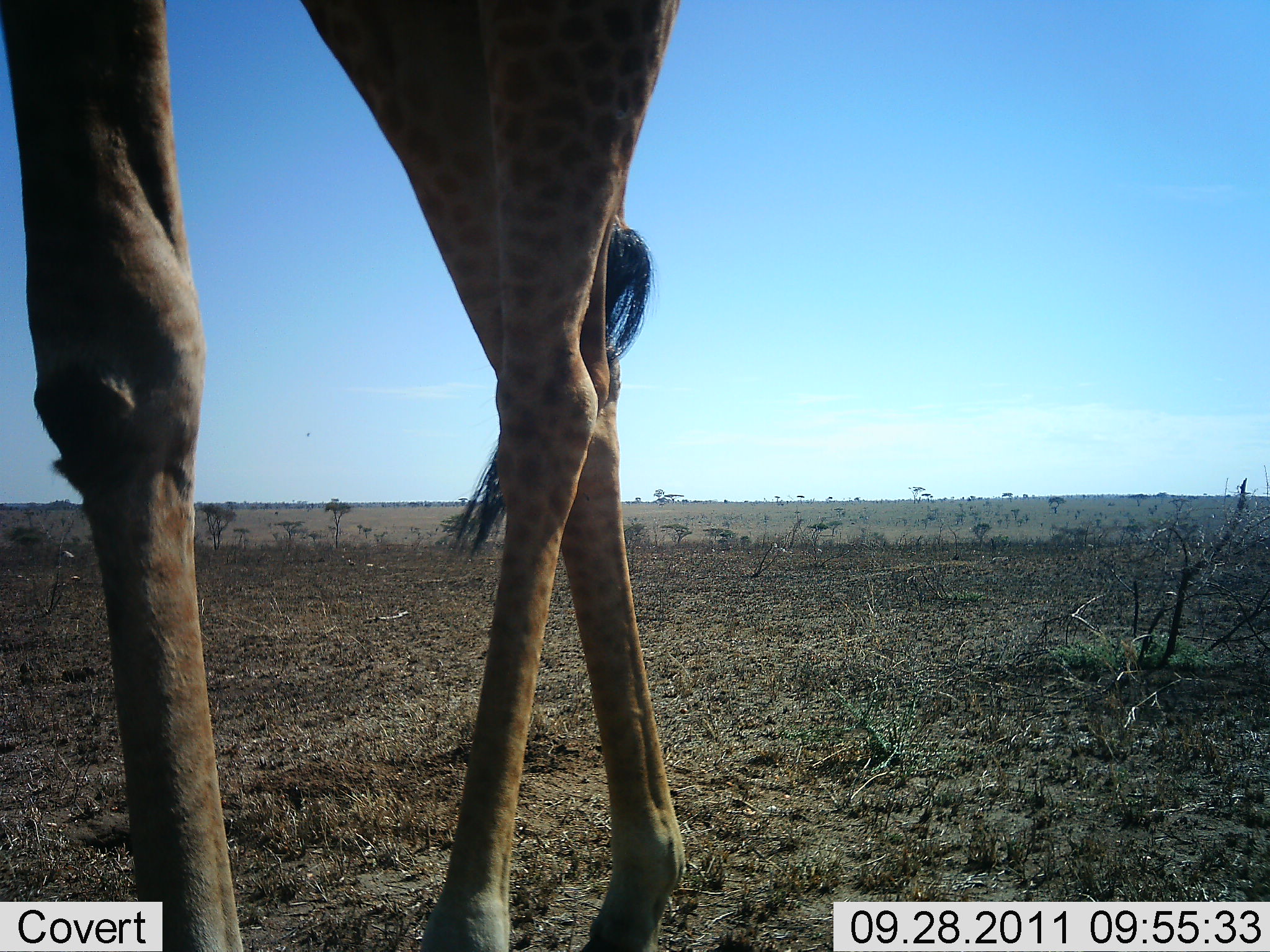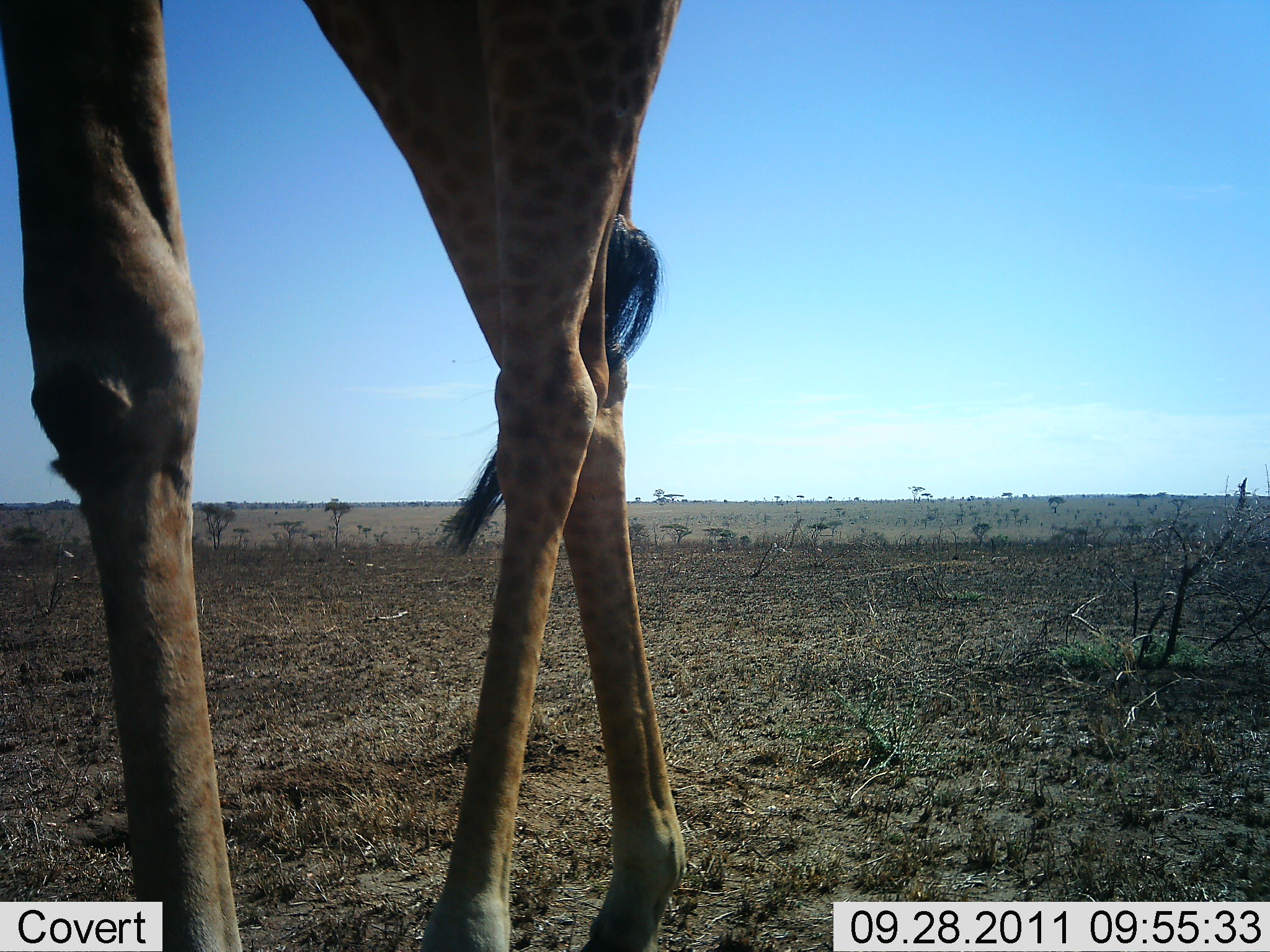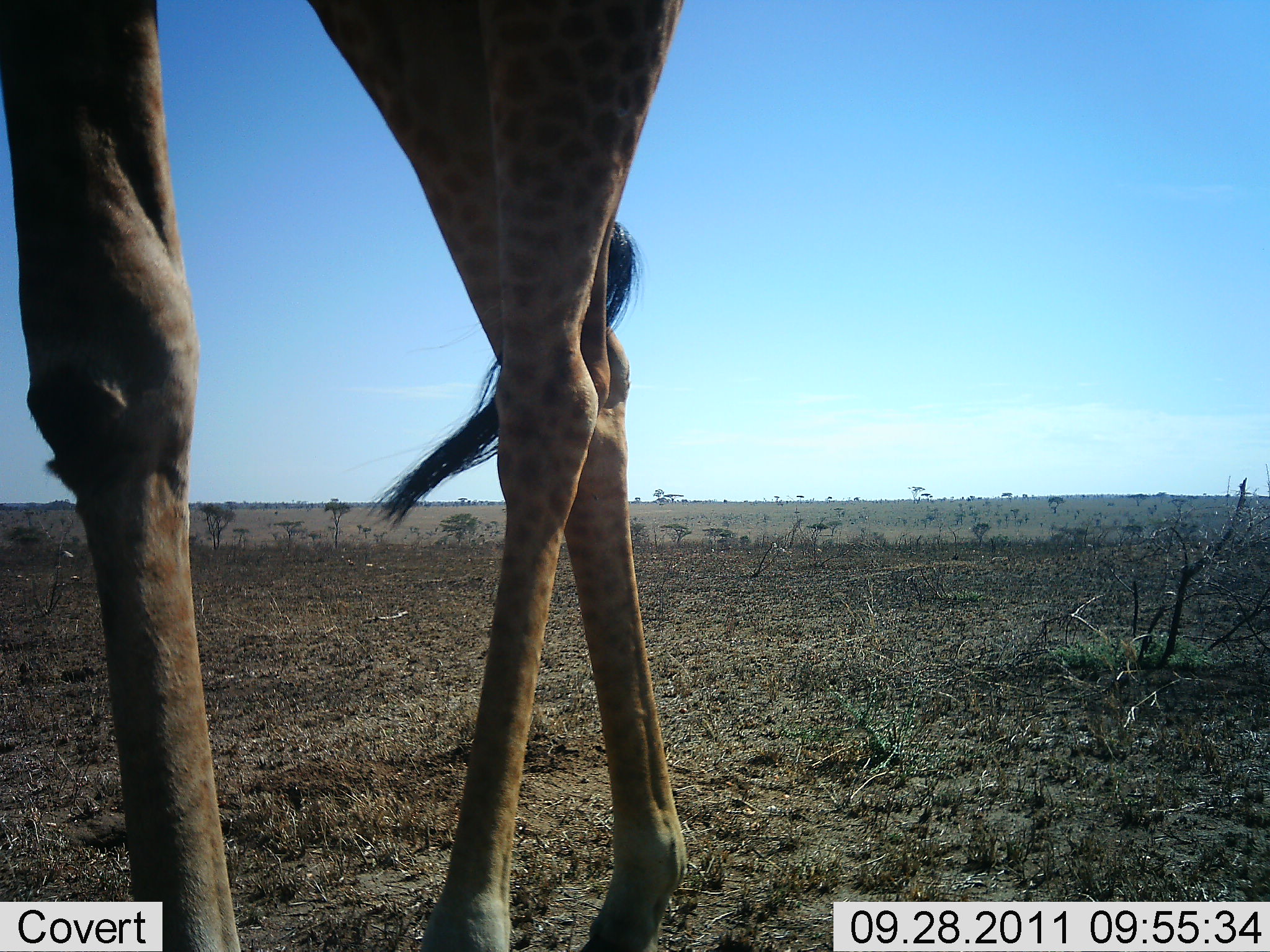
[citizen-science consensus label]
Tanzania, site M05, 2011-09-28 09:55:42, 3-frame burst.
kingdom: Animalia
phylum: Chordata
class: Mammalia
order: Artiodactyla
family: Giraffidae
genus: Giraffa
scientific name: Giraffa camelopardalis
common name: giraffe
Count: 1.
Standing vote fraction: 89%.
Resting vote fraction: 0%.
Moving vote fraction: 11%.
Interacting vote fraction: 0%.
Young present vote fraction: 0%.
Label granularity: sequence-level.